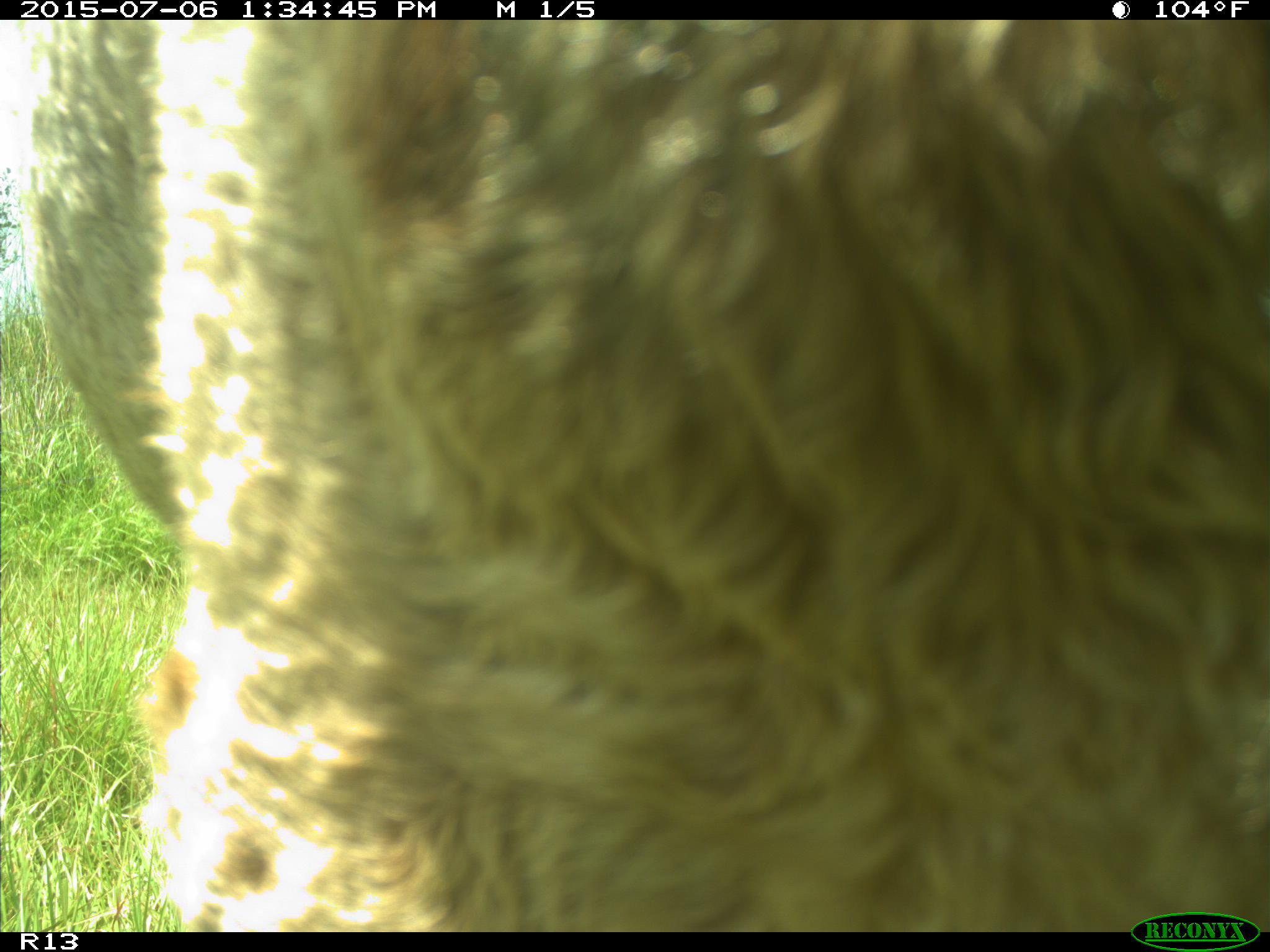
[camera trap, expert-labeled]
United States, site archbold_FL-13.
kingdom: Animalia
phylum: Chordata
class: Mammalia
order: Artiodactyla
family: Bovidae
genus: Bos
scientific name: Bos taurus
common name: domestic cow